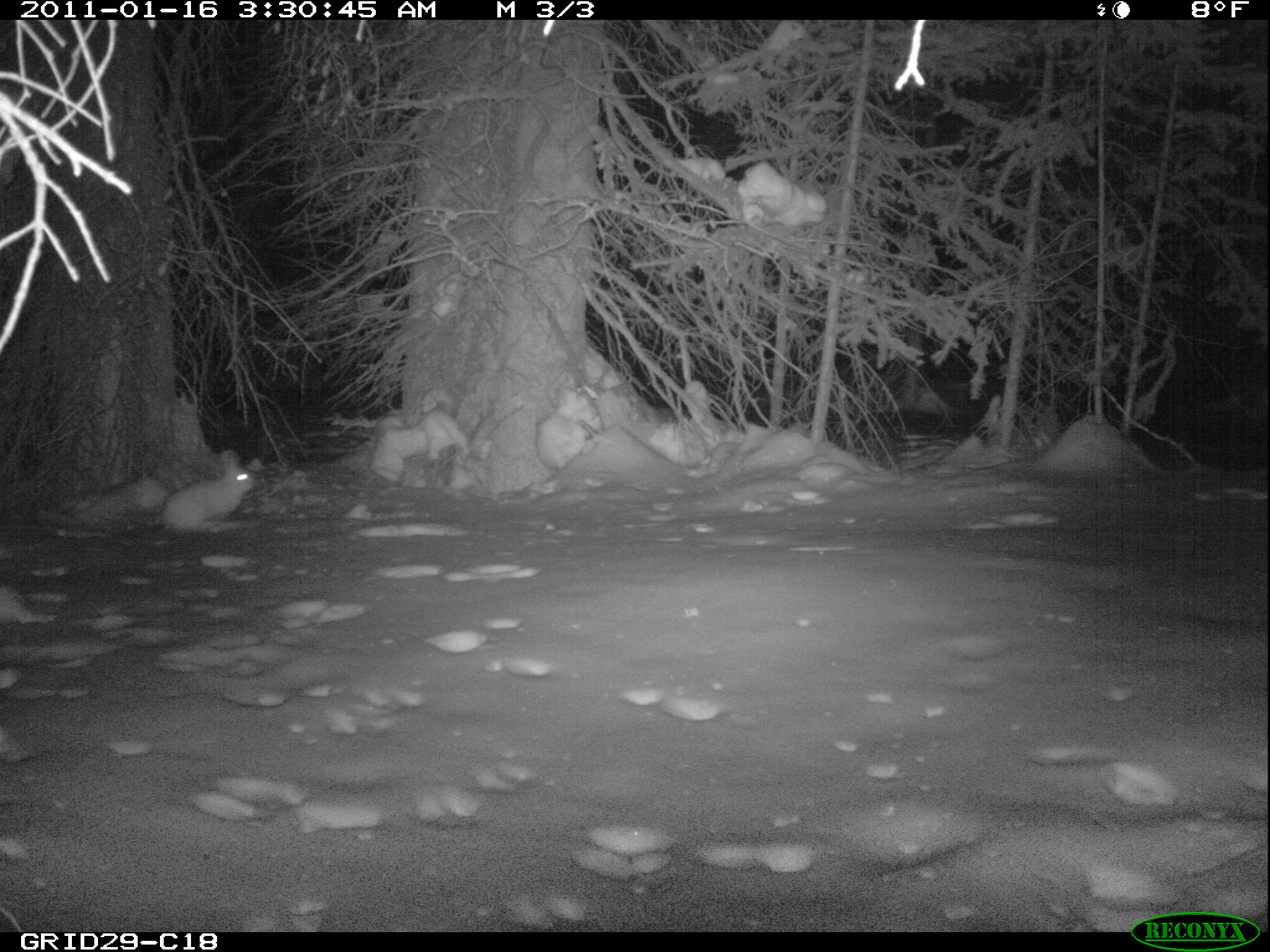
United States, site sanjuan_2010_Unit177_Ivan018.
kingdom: Animalia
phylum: Chordata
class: Mammalia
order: Lagomorpha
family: Leporidae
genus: Lepus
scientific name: Lepus americanus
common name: snowshoe hare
Lepus americanus (snowshoe hare).